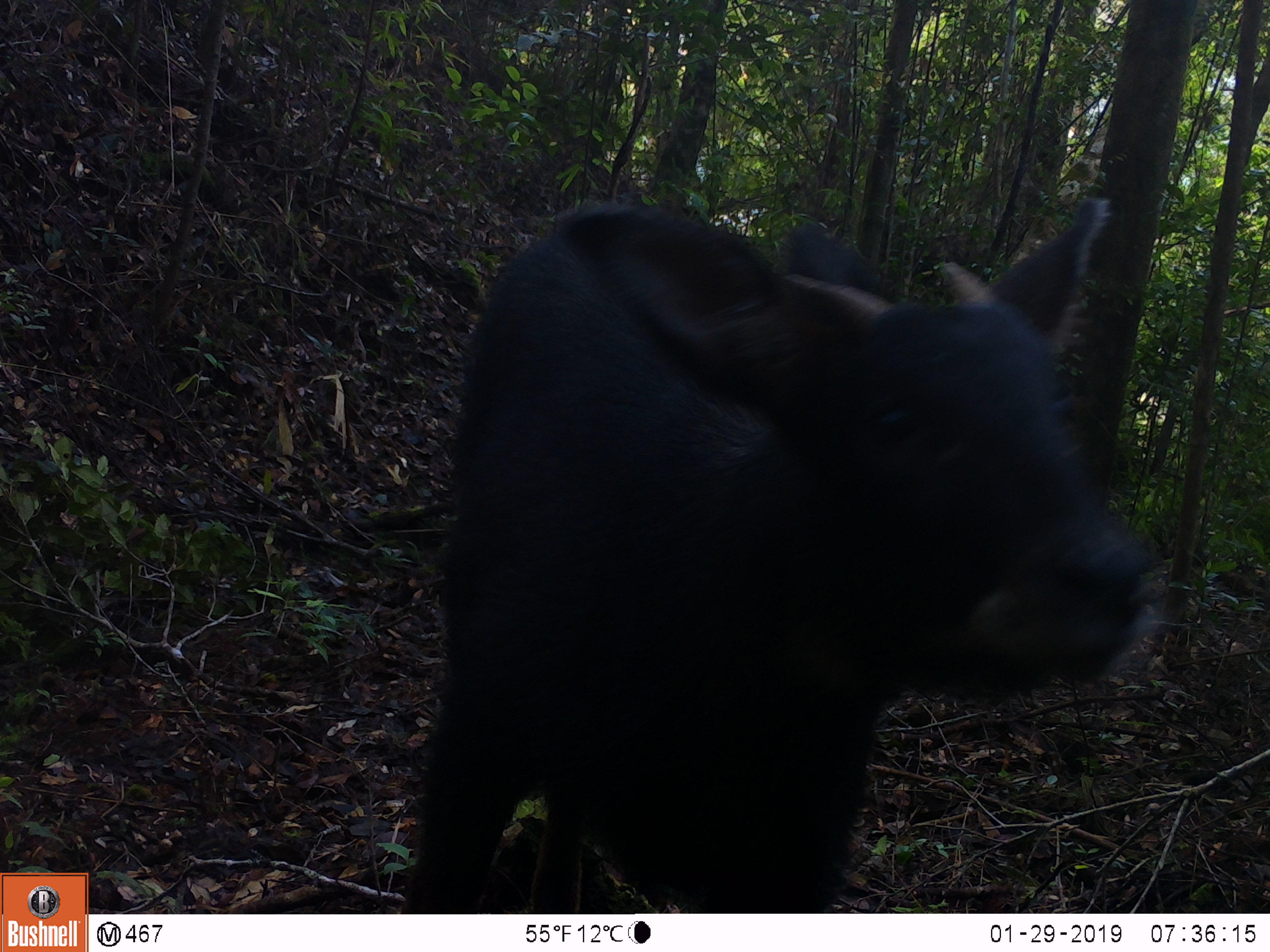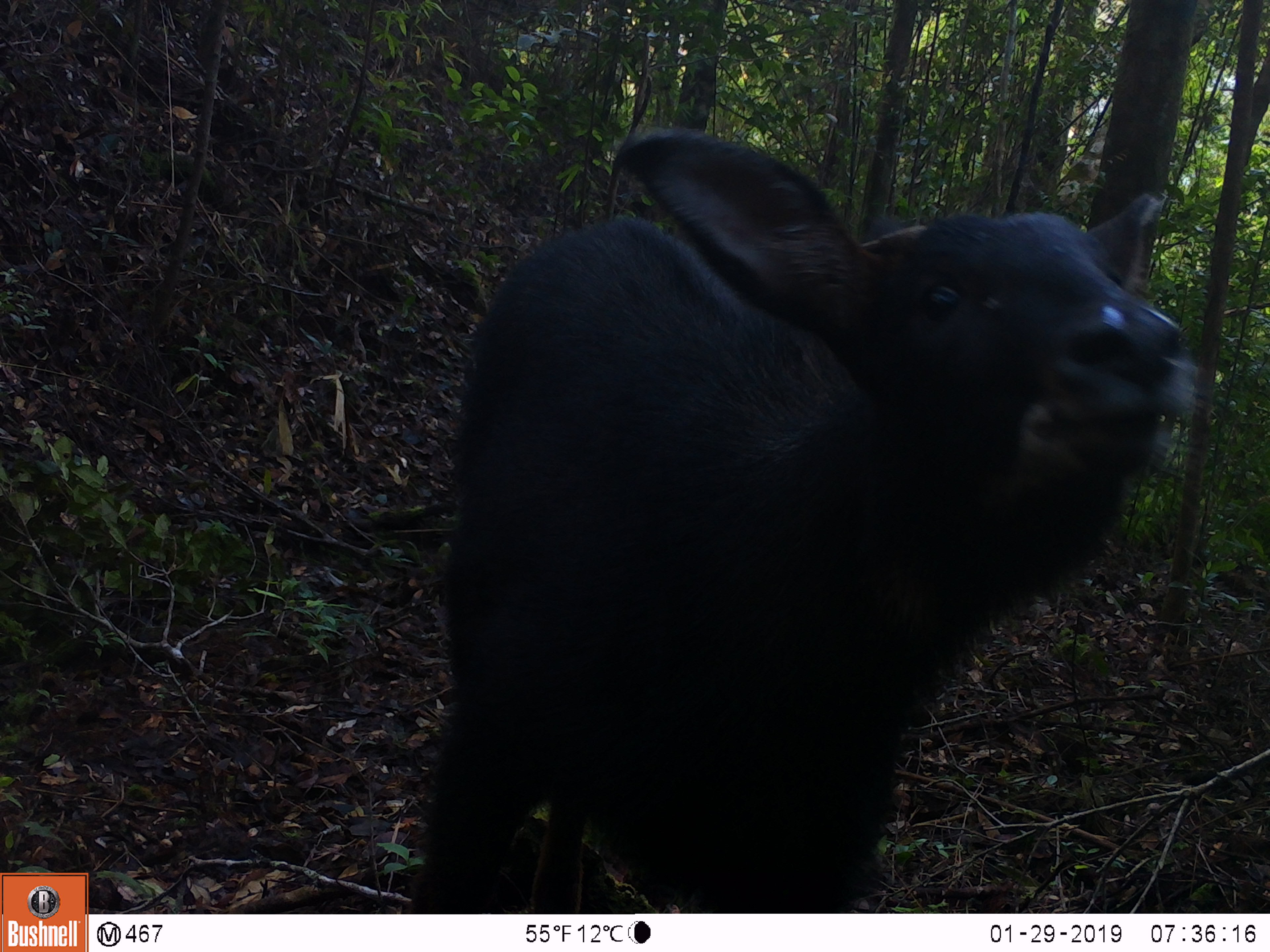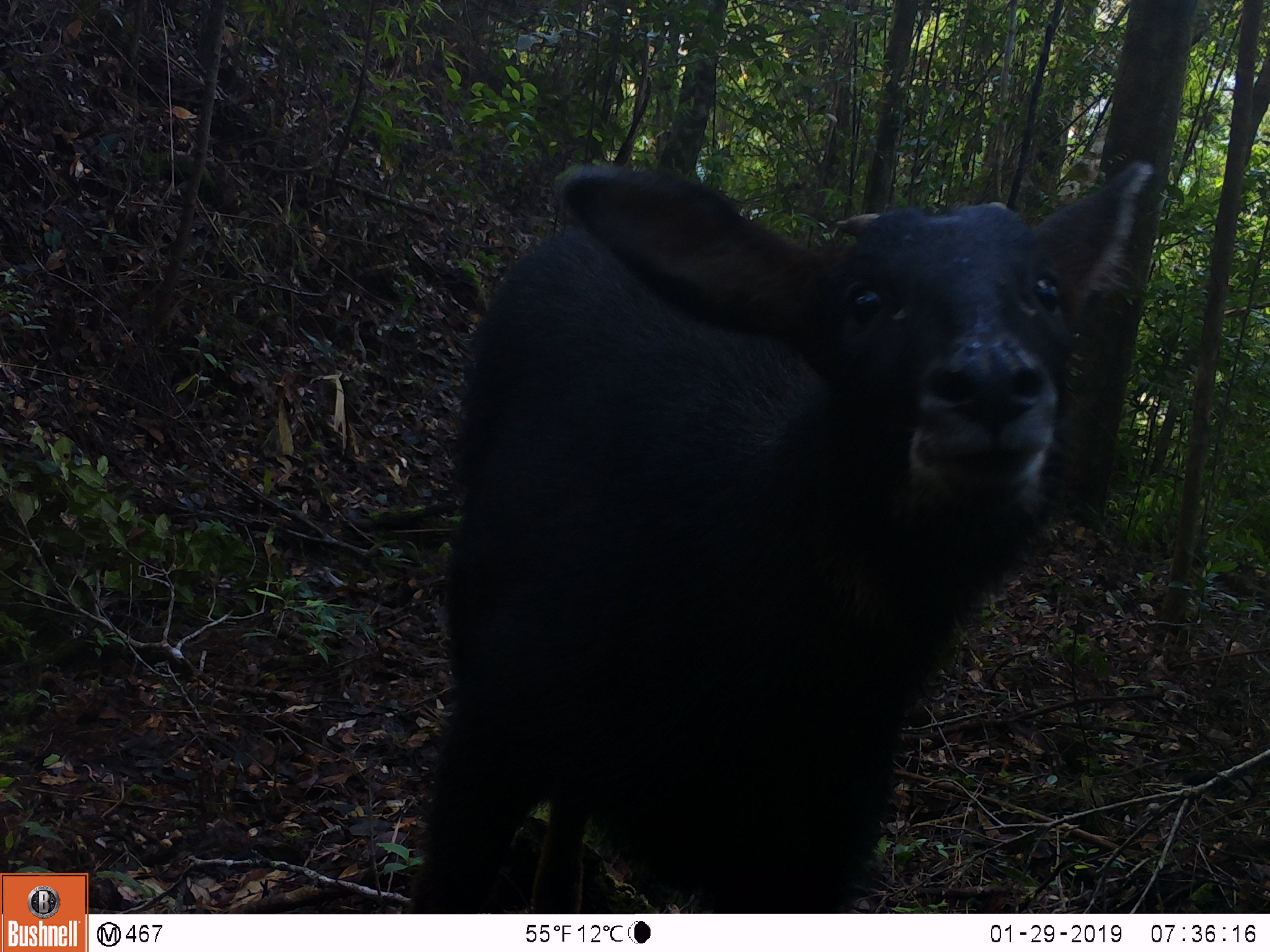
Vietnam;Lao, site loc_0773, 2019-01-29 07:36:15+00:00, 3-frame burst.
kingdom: Animalia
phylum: Chordata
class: Mammalia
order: Artiodactyla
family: Bovidae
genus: Capricornis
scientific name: Capricornis sumatraensis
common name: chinese serow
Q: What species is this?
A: Chinese serow (Capricornis sumatraensis).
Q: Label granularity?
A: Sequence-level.